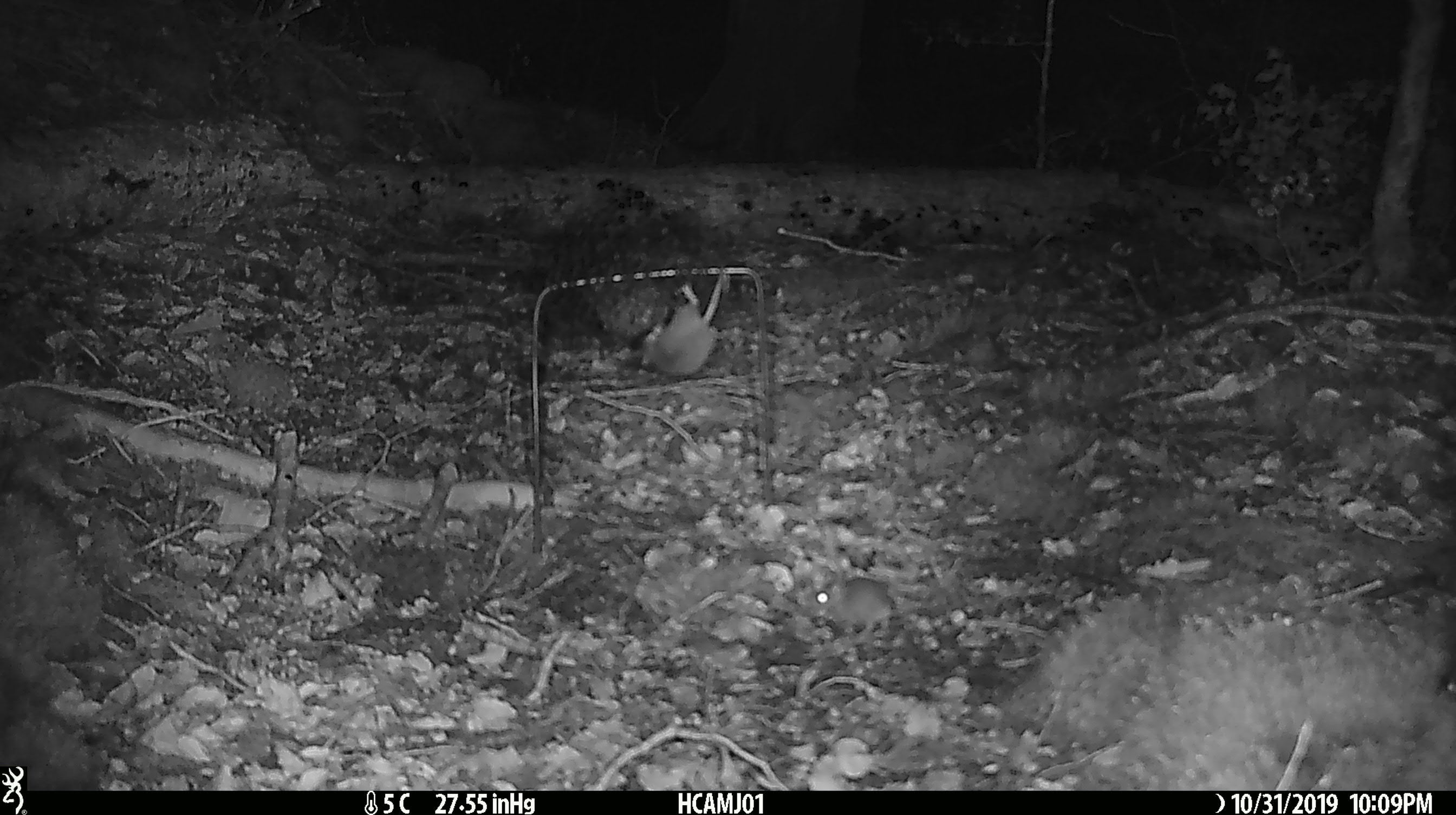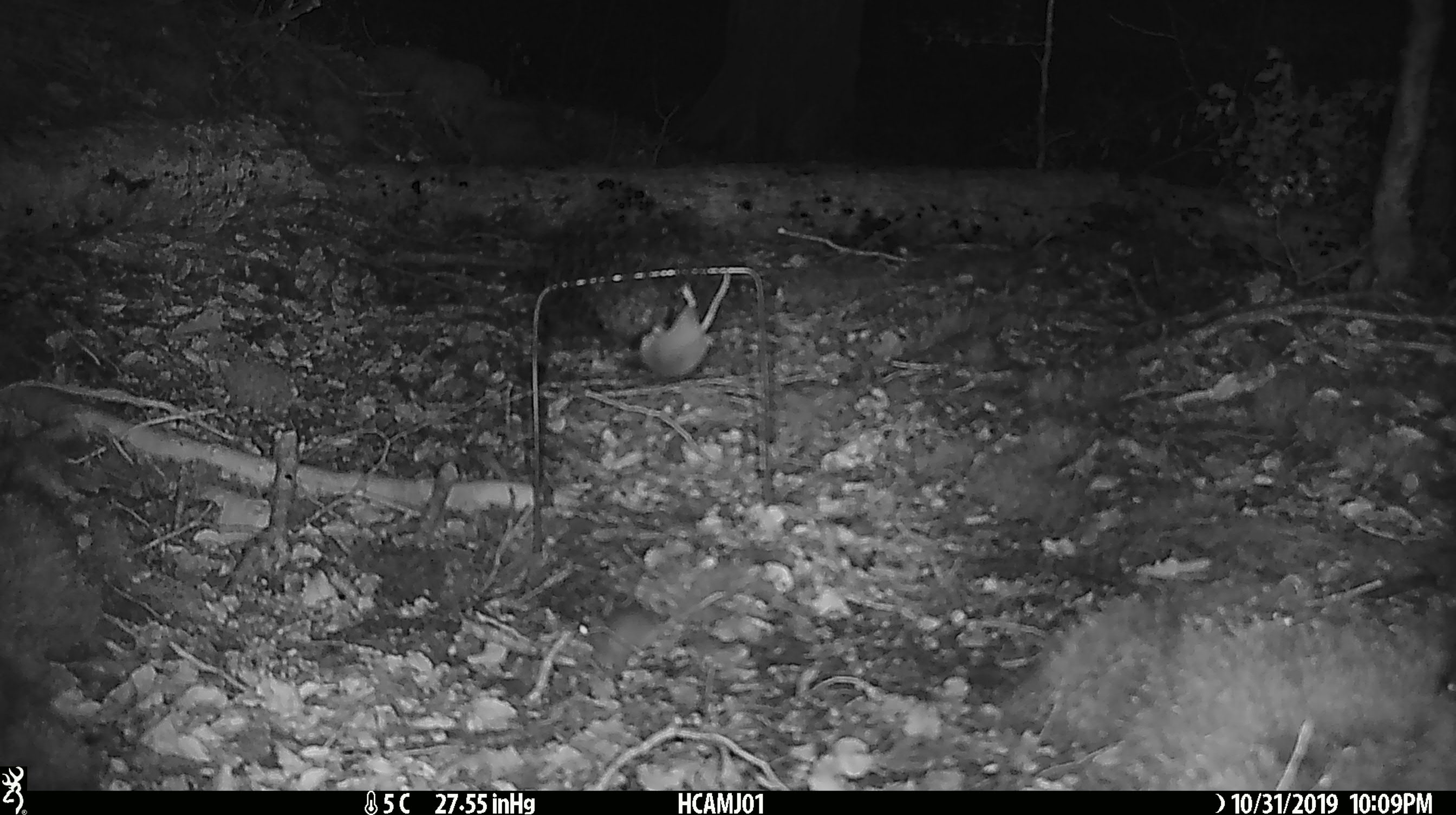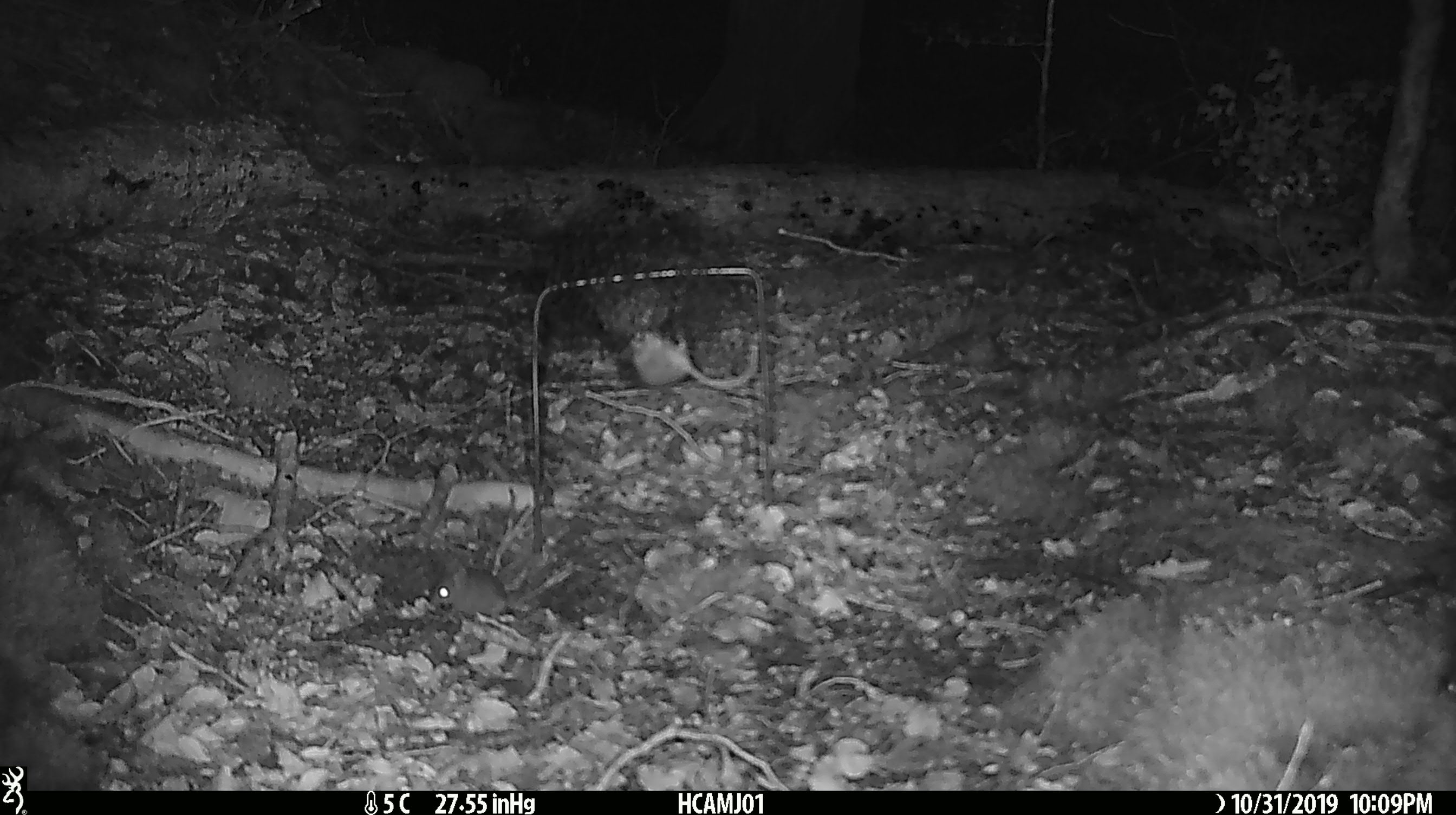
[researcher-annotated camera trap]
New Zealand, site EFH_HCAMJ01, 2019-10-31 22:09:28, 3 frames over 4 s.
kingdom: Animalia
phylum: Chordata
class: Mammalia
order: Rodentia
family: Muridae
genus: Mus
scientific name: Mus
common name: mouse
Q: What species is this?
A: Mouse (Mus).